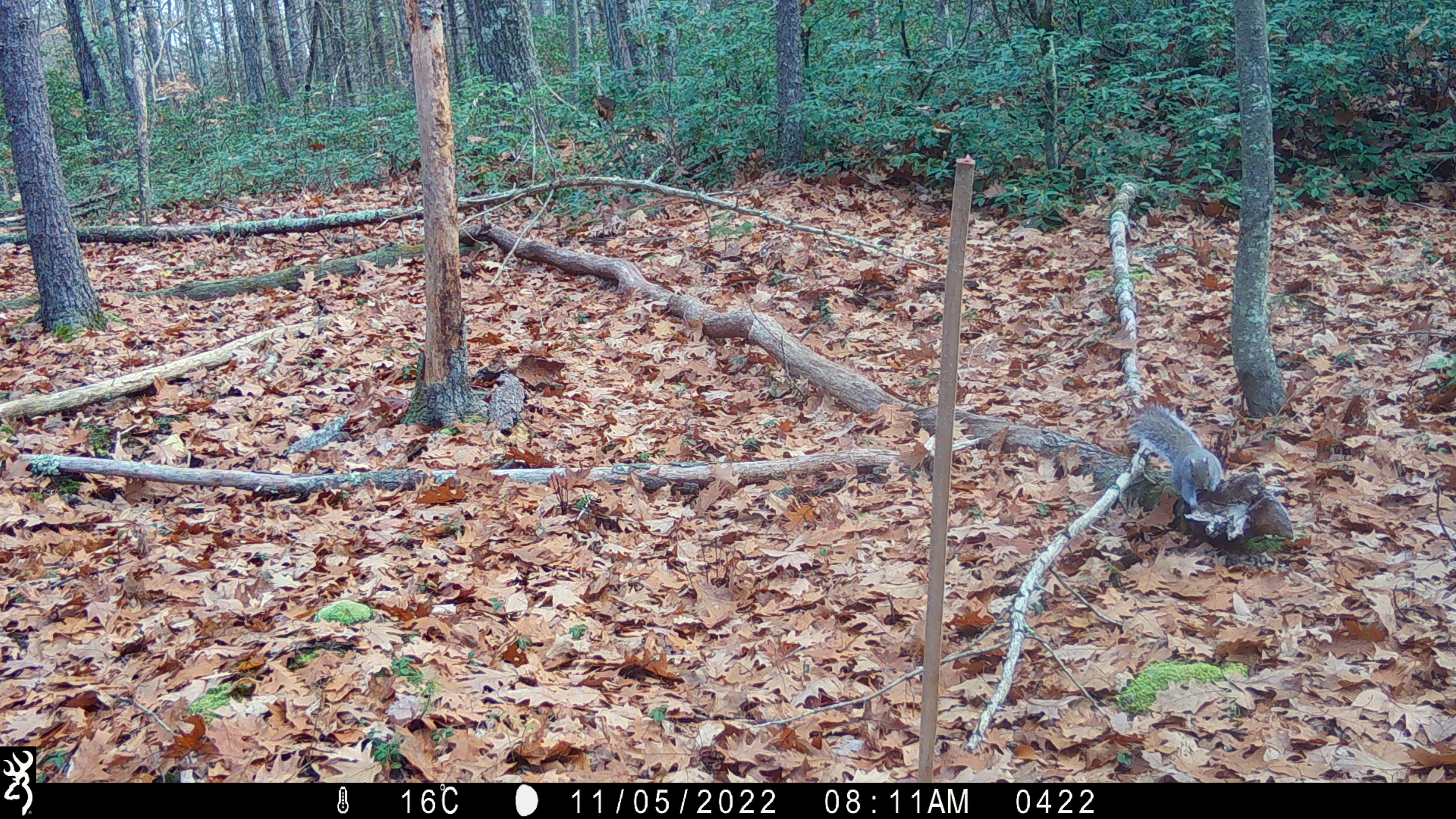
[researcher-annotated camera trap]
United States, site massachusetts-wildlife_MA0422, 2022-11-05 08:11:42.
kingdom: Animalia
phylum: Chordata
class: Mammalia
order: Rodentia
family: Sciuridae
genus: Sciurus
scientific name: Sciurus carolinensis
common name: gray squirrel